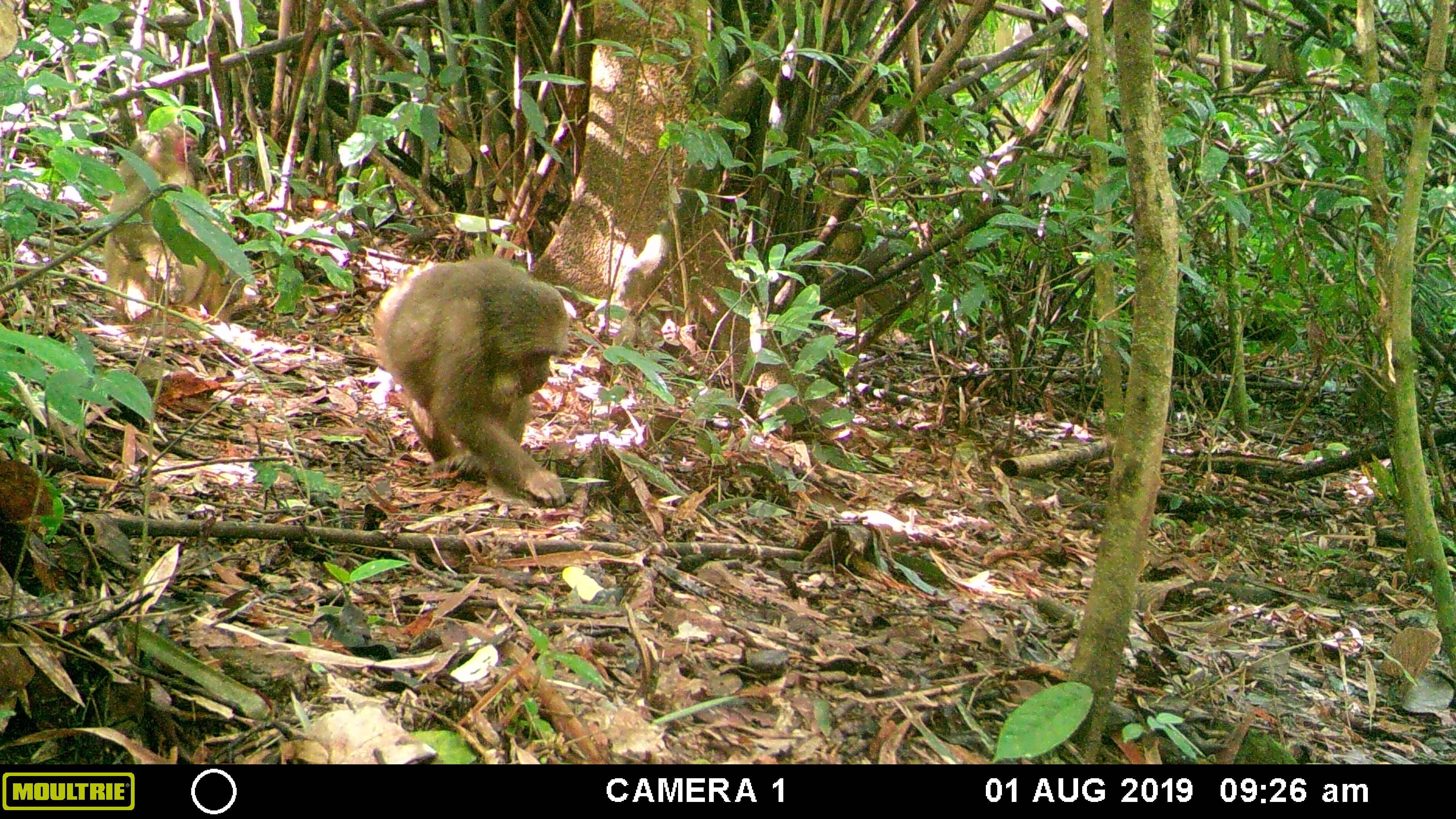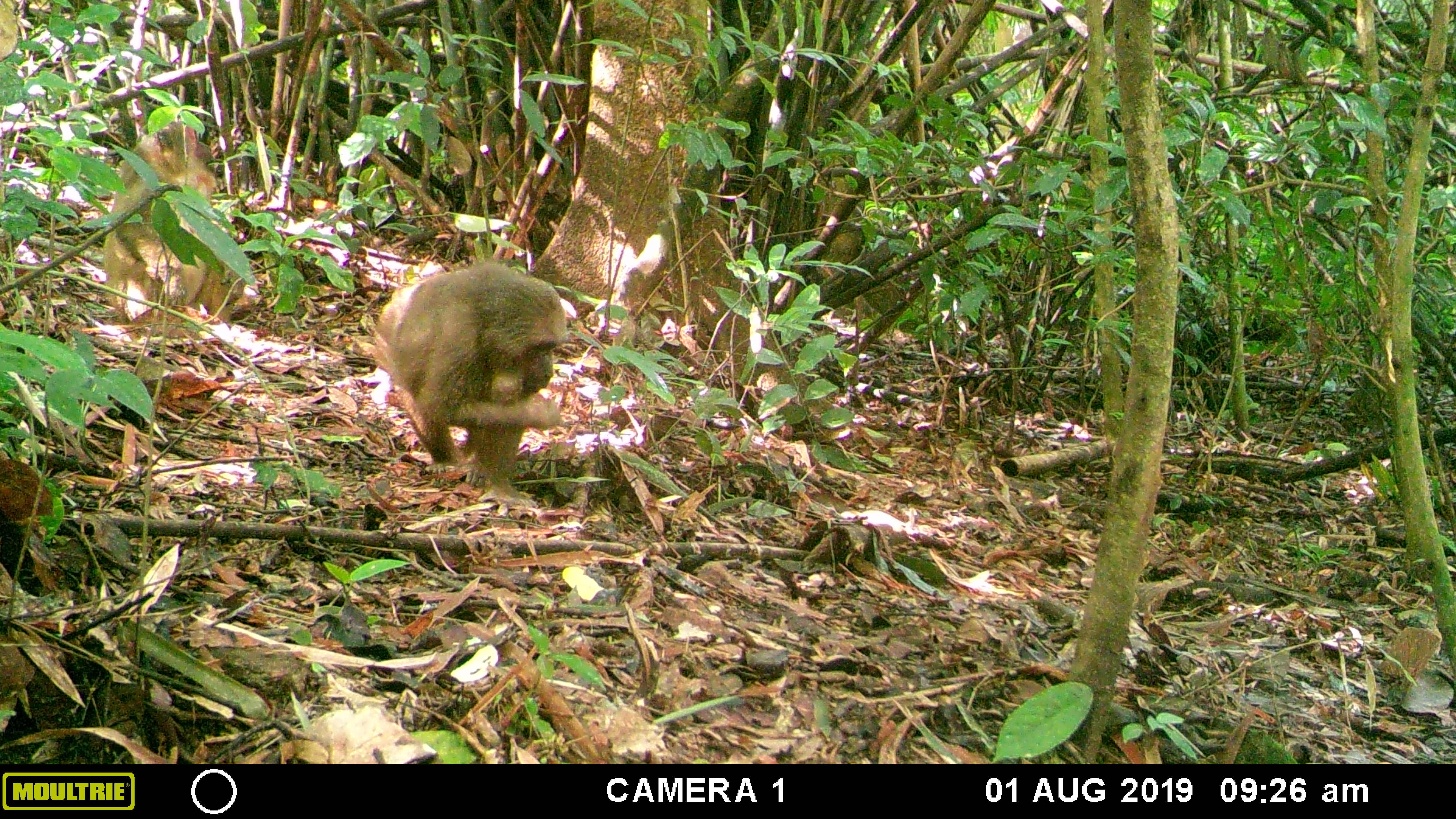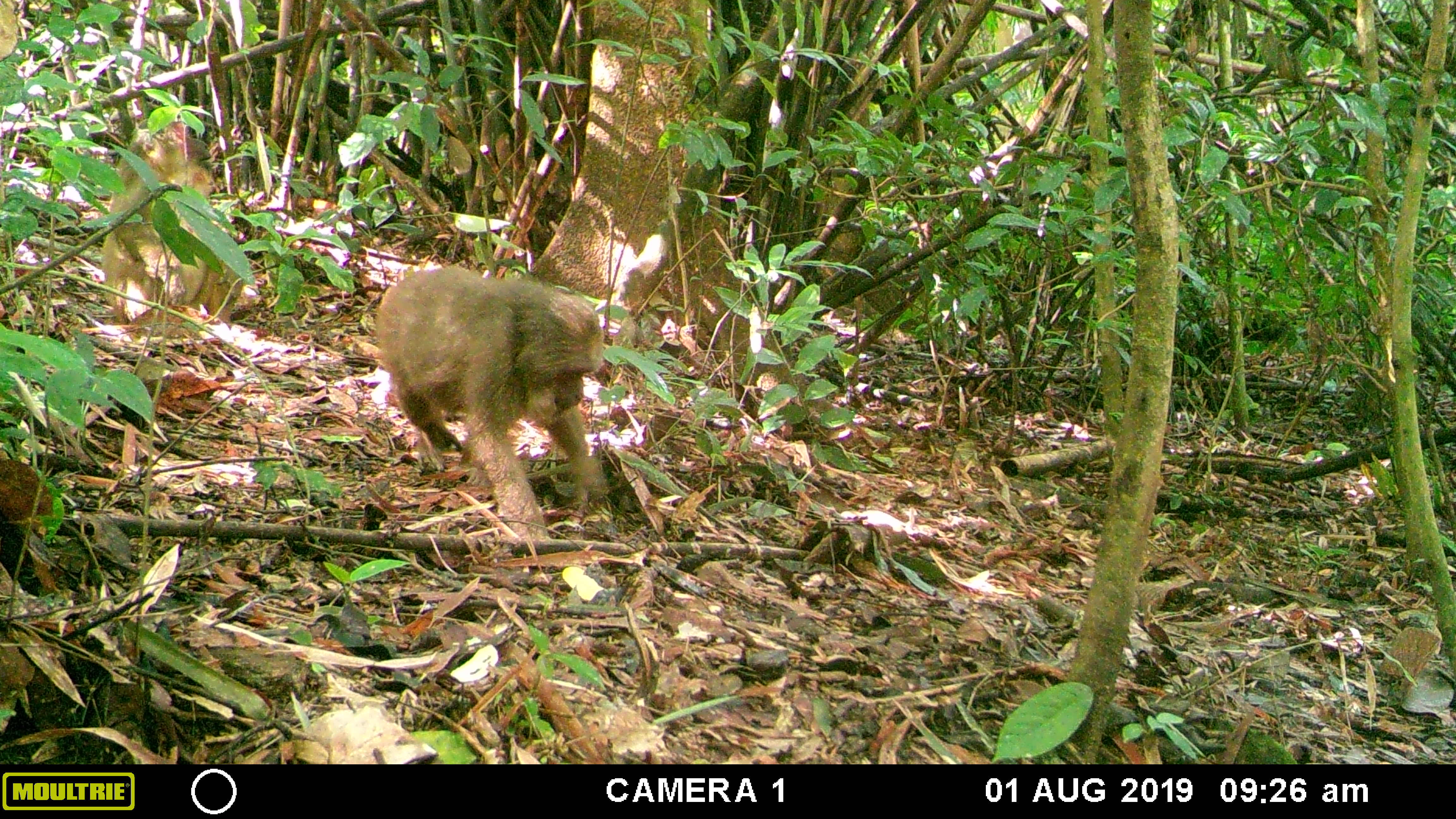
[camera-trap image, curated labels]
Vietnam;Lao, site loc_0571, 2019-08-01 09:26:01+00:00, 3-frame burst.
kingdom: Animalia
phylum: Chordata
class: Mammalia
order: Primates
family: Cercopithecidae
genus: Macaca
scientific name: Macaca arctoides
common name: stump-tailed macaque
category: stump tailed macaque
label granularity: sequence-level